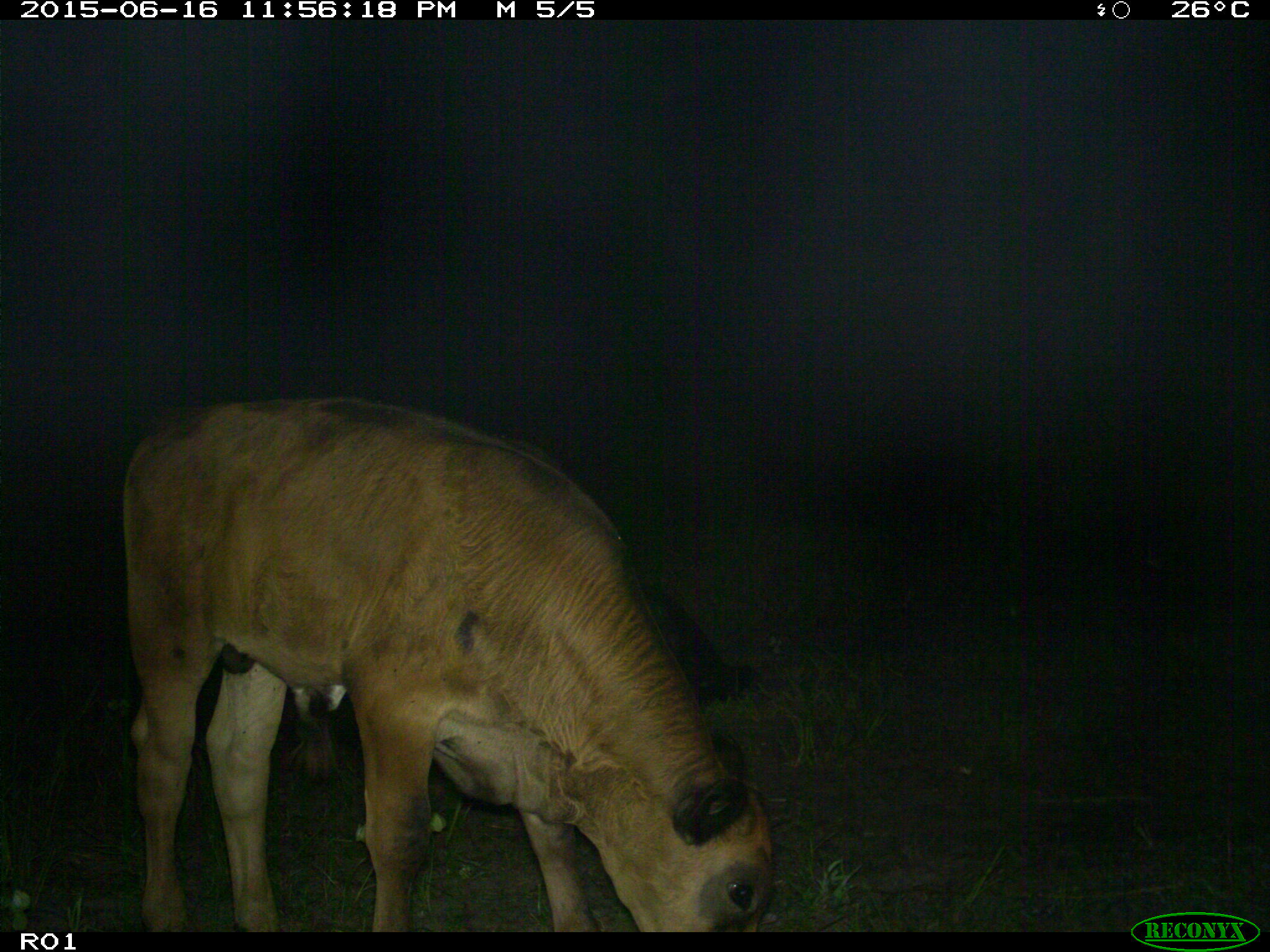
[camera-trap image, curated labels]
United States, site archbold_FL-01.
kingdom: Animalia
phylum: Chordata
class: Mammalia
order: Artiodactyla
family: Bovidae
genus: Bos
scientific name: Bos taurus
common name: domestic cow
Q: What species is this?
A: Bos taurus (domestic cow).